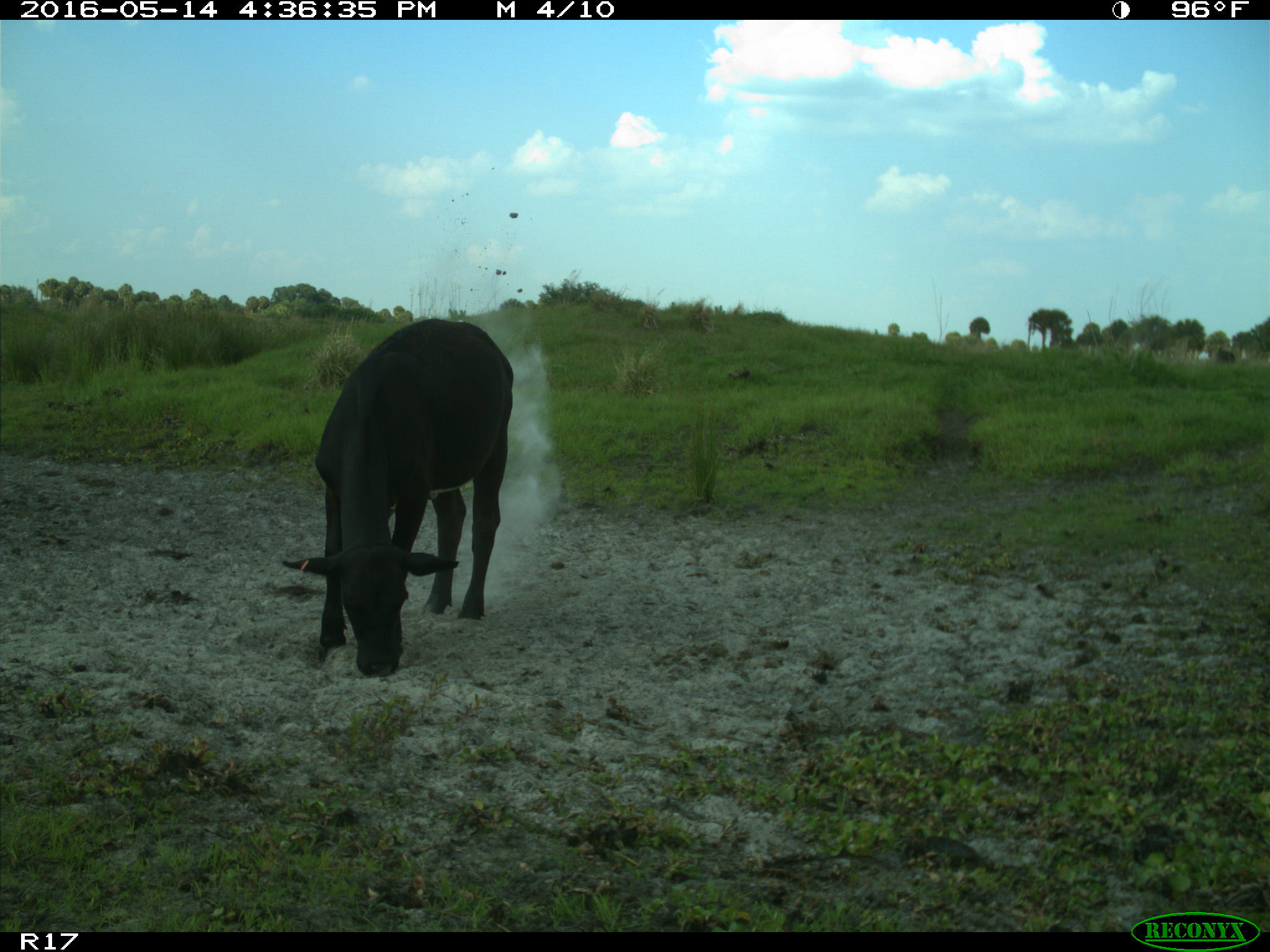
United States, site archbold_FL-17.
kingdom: Animalia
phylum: Chordata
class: Mammalia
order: Artiodactyla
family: Bovidae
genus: Bos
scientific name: Bos taurus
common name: domestic cow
Bos taurus (domestic cow).